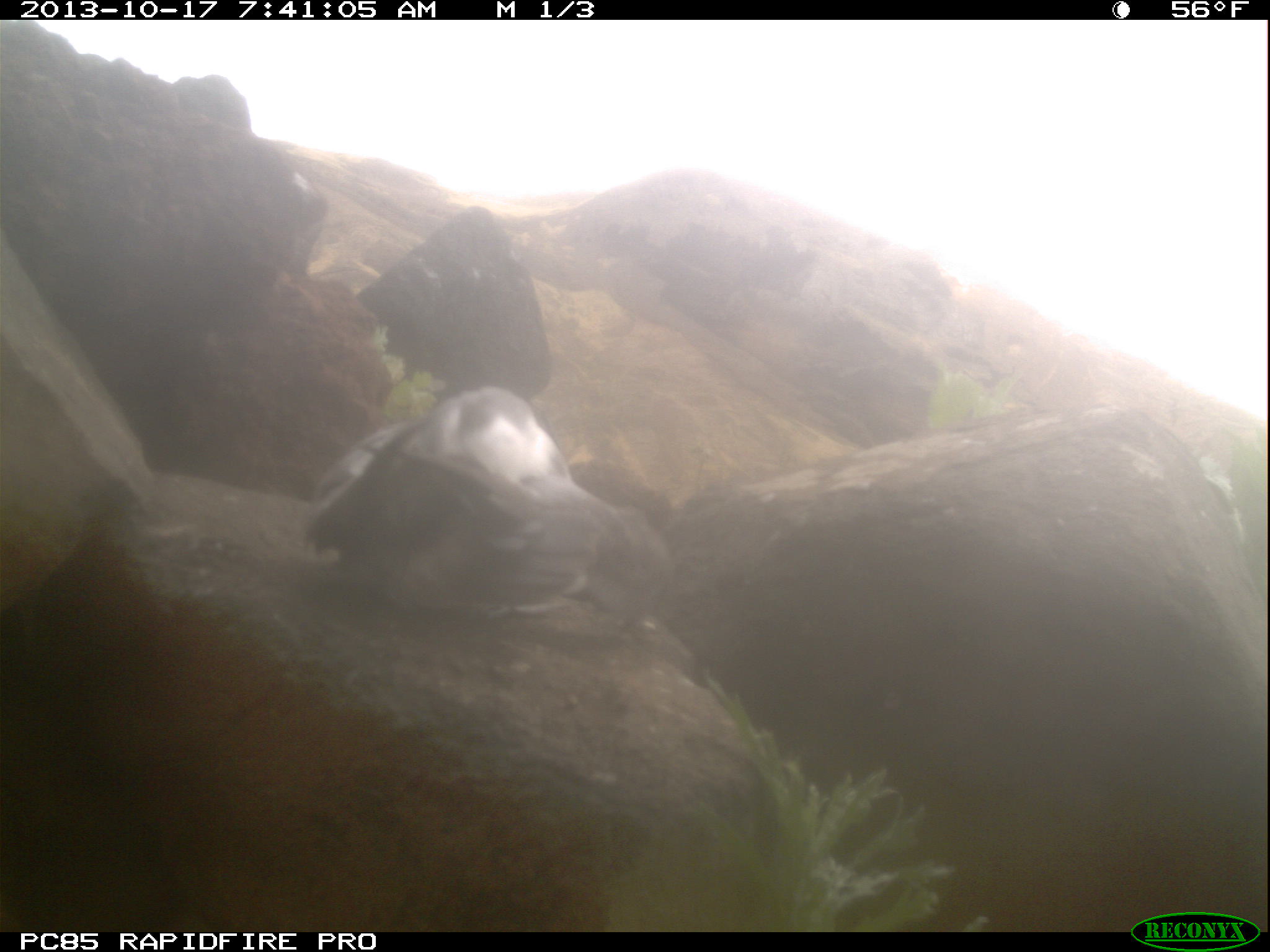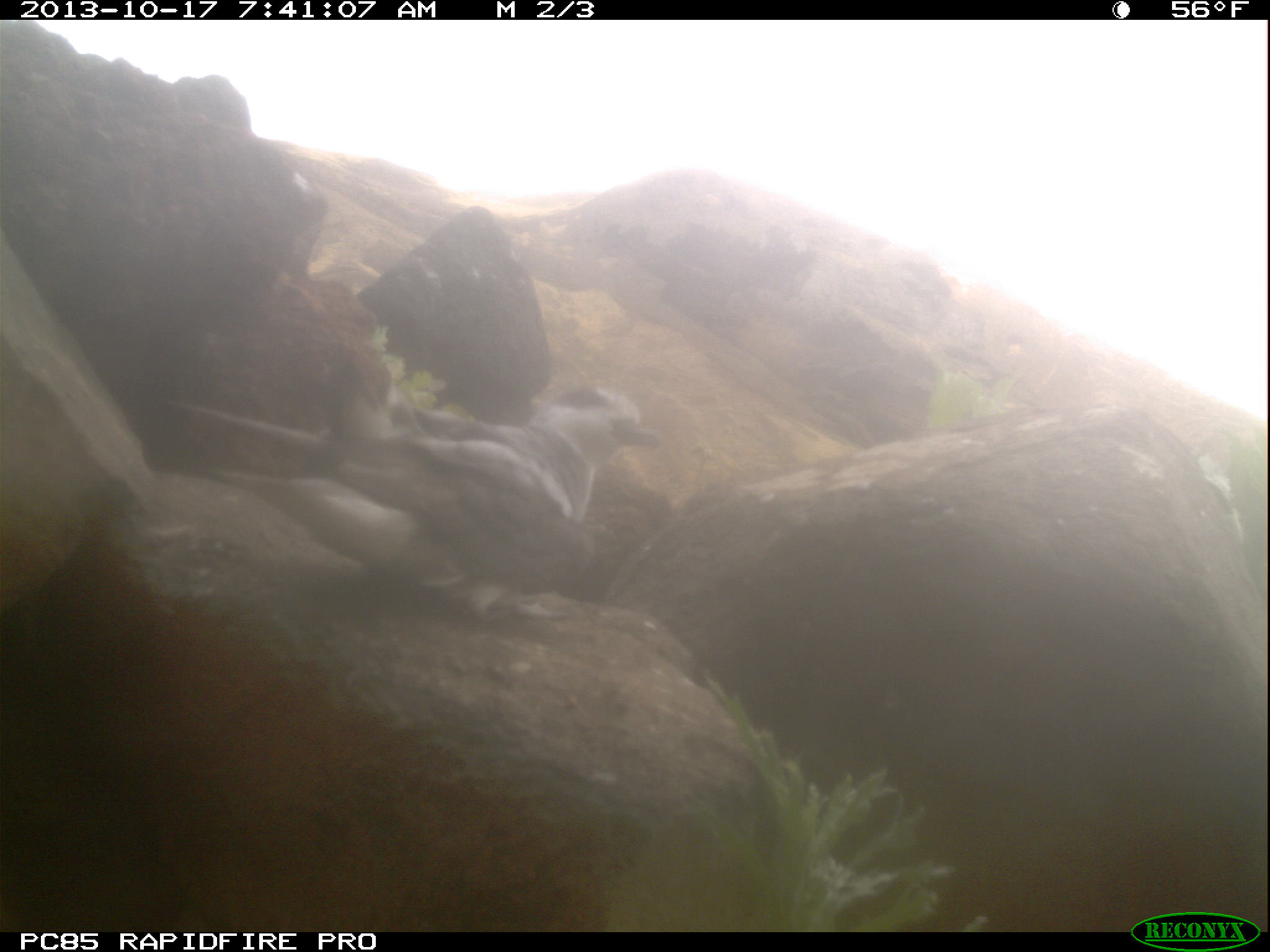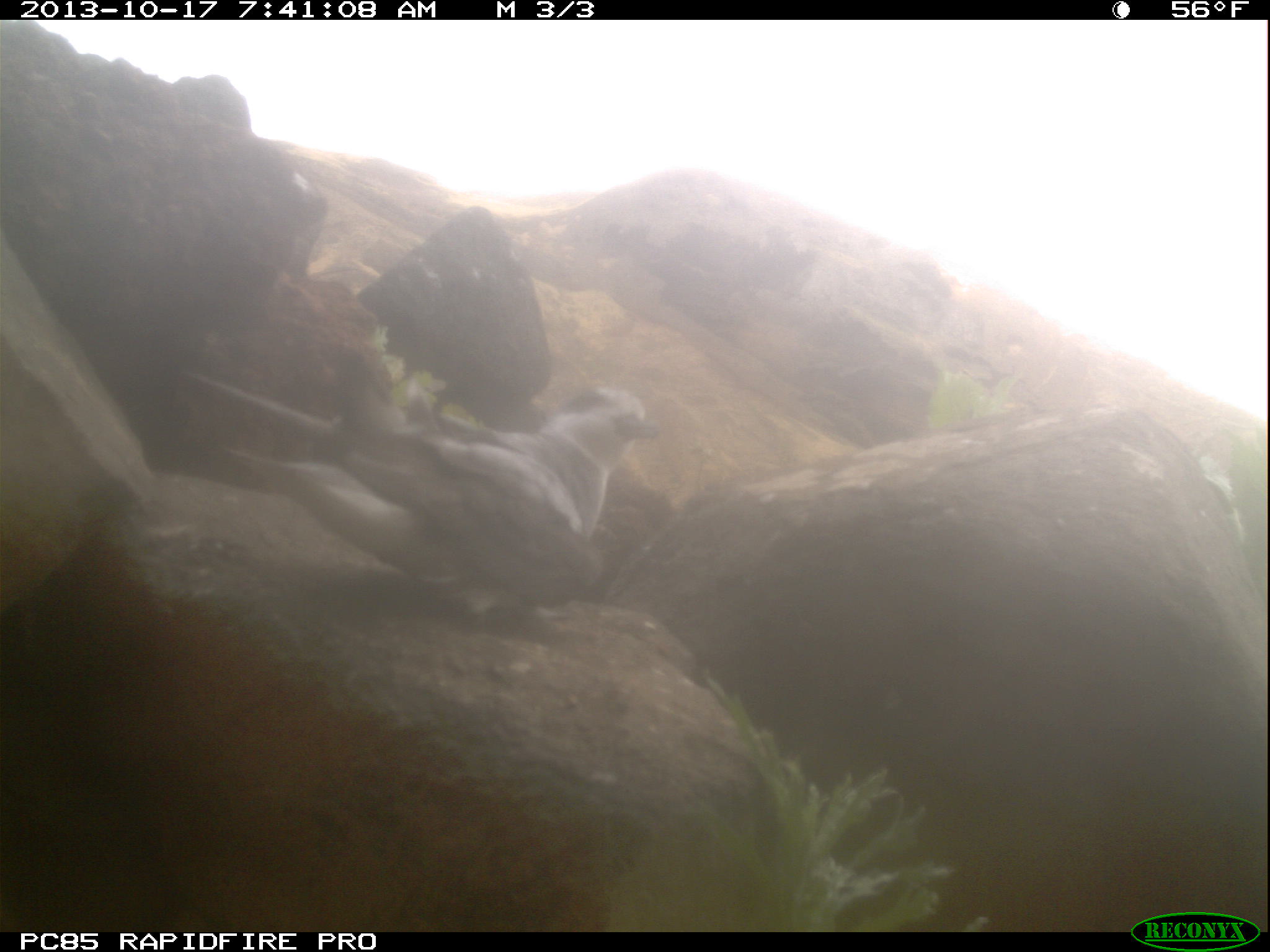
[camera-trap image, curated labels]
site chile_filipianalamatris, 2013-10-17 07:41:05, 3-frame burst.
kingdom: Animalia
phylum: Chordata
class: Aves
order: Procellariiformes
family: Procellariidae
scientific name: Procellariidae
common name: petrel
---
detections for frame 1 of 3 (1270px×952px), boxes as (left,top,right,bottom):
petrel: (294,377,692,627)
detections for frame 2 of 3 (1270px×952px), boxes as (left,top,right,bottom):
petrel: (273,384,662,627)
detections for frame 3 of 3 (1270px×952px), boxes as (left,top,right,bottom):
petrel: (208,359,677,629)